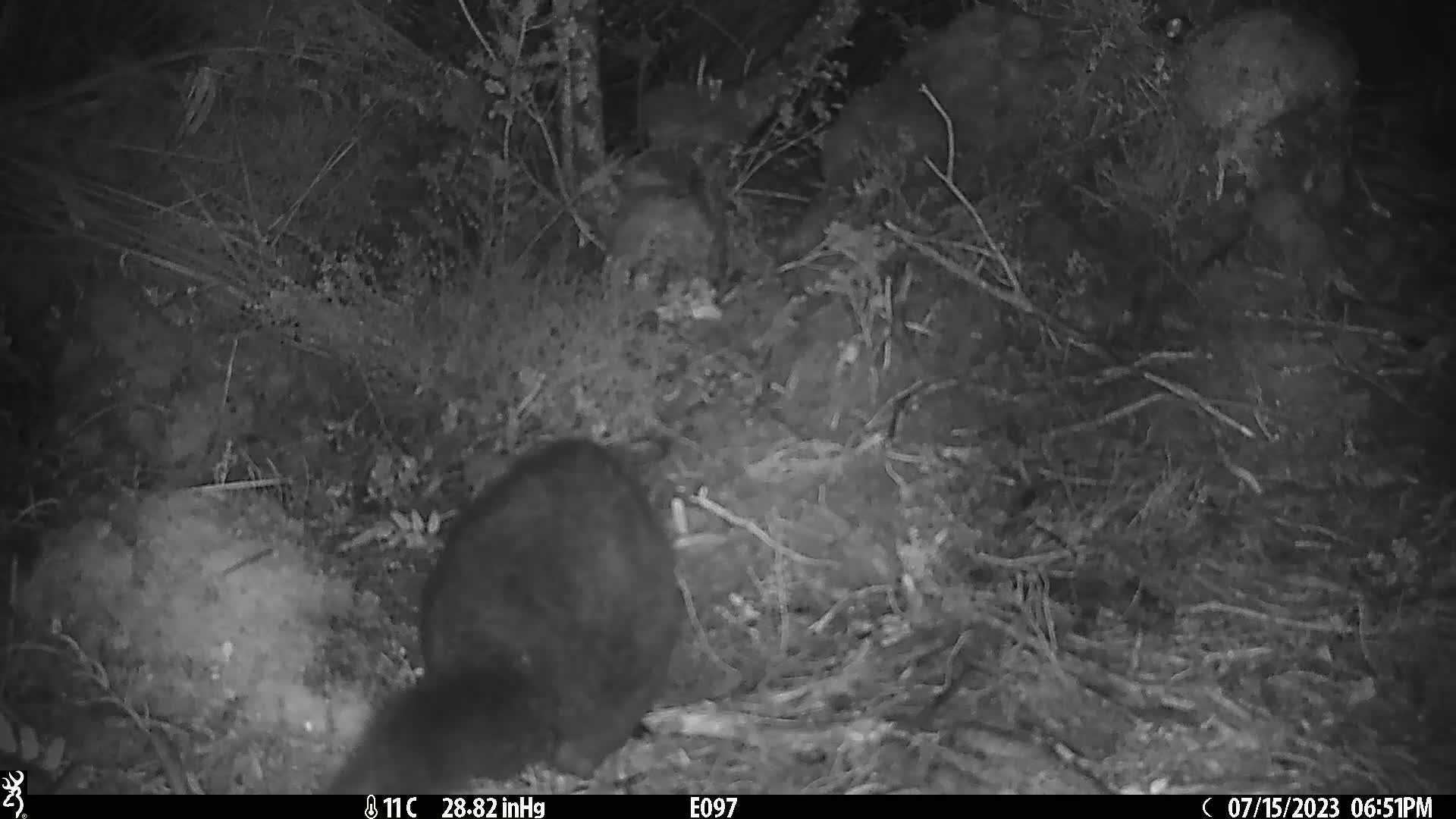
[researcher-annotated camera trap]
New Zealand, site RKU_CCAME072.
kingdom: Animalia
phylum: Chordata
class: Mammalia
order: Diprotodontia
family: Phalangeridae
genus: Trichosurus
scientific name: Trichosurus vulpecula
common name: common brushtail possum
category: possum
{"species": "possum (common brushtail possum) (Trichosurus vulpecula)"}